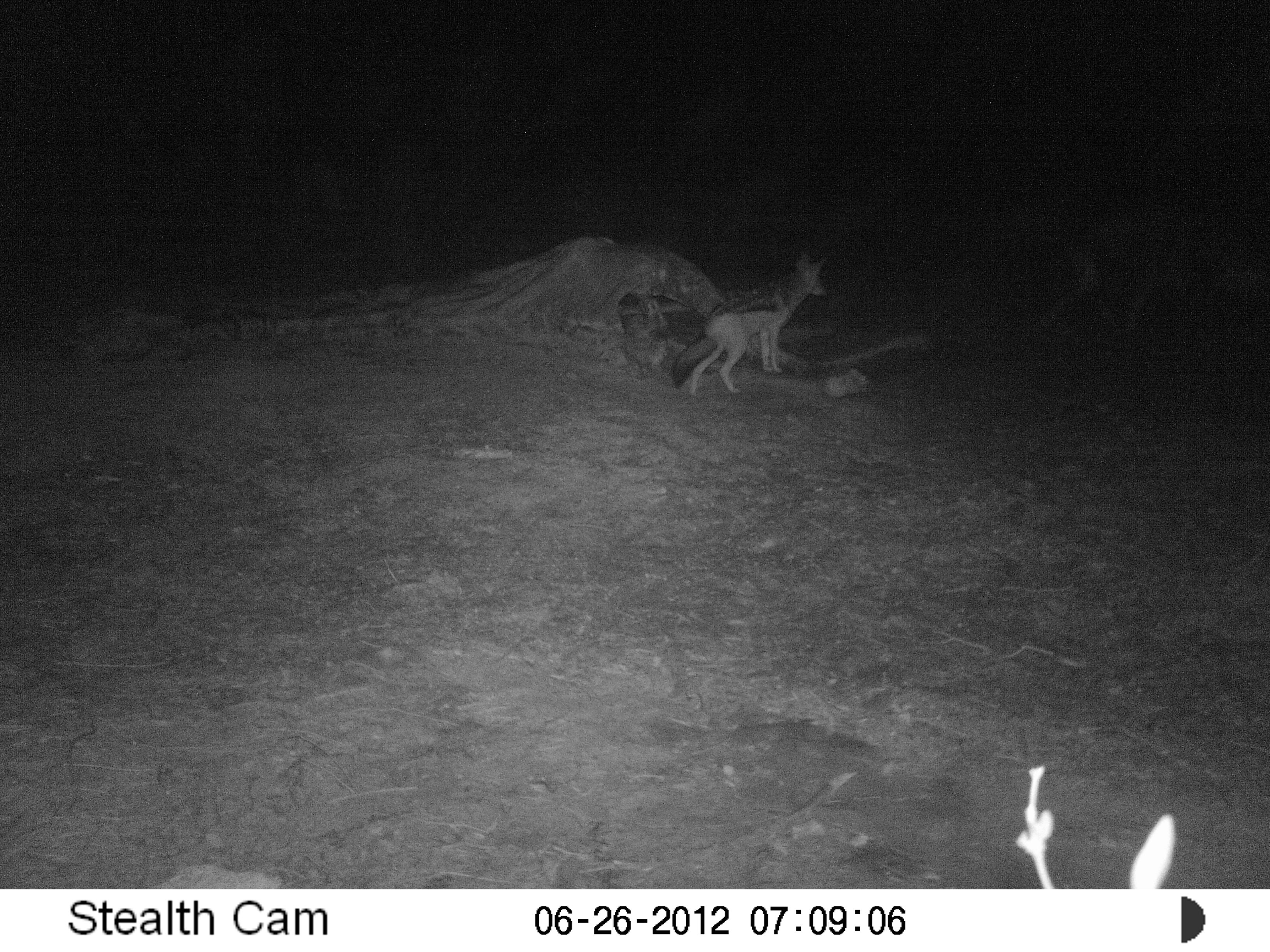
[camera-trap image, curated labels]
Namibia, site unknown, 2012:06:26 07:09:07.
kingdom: Animalia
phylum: Chordata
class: Mammalia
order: Carnivora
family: Canidae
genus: Lupulella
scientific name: Lupulella mesomelas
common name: black-backed jackal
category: canis mesomelas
Canis mesomelas (black-backed jackal) (Lupulella mesomelas).